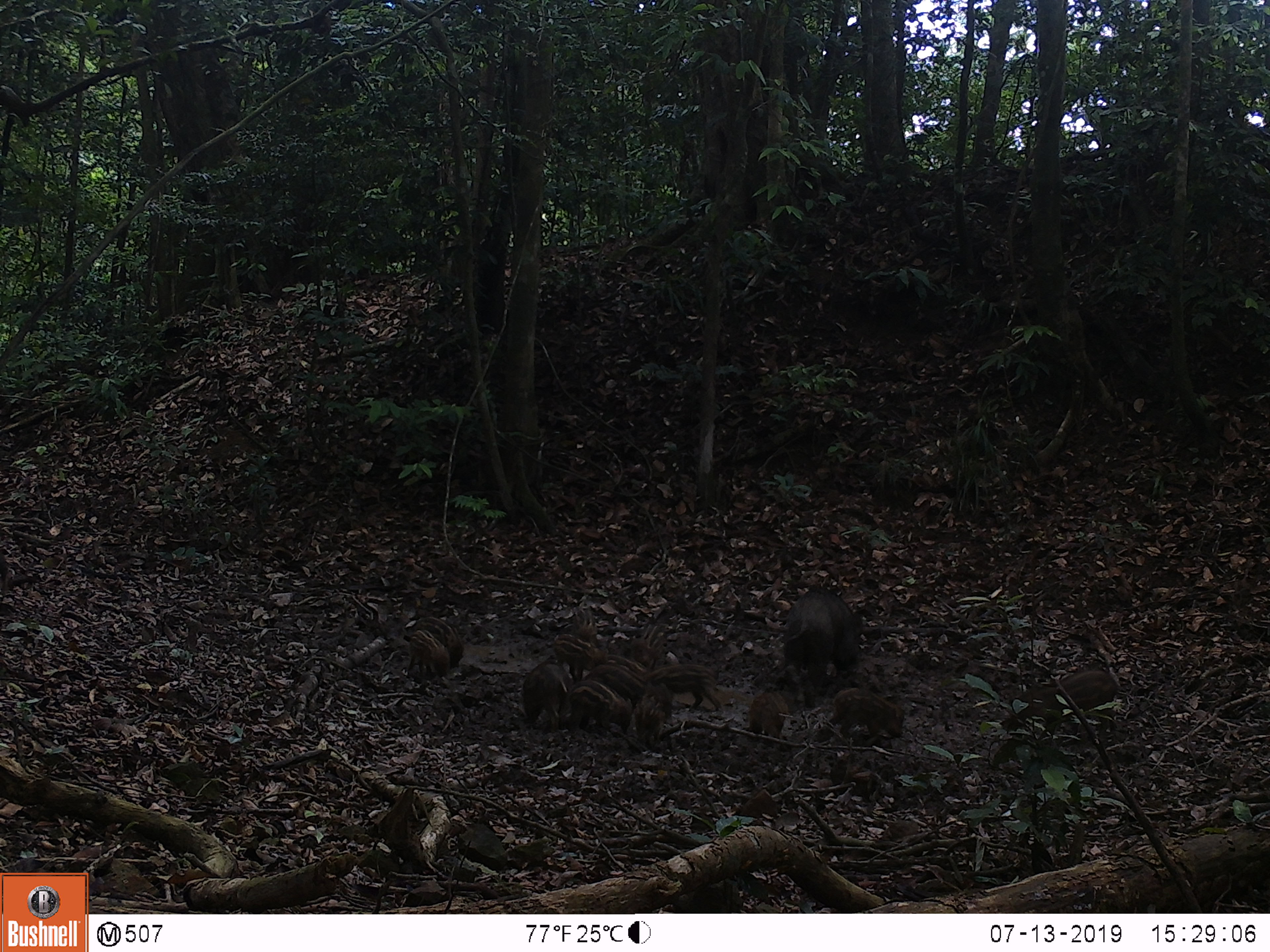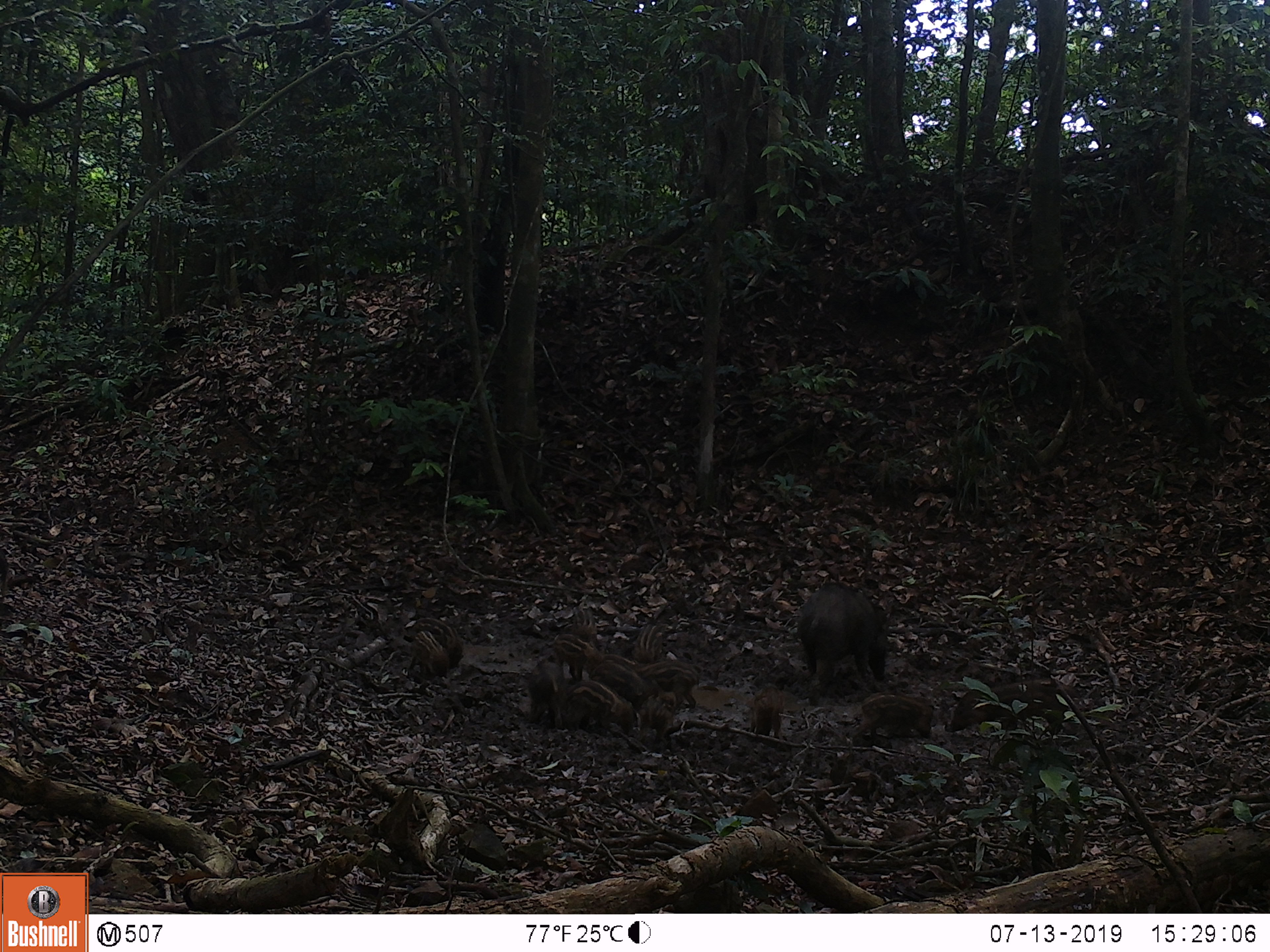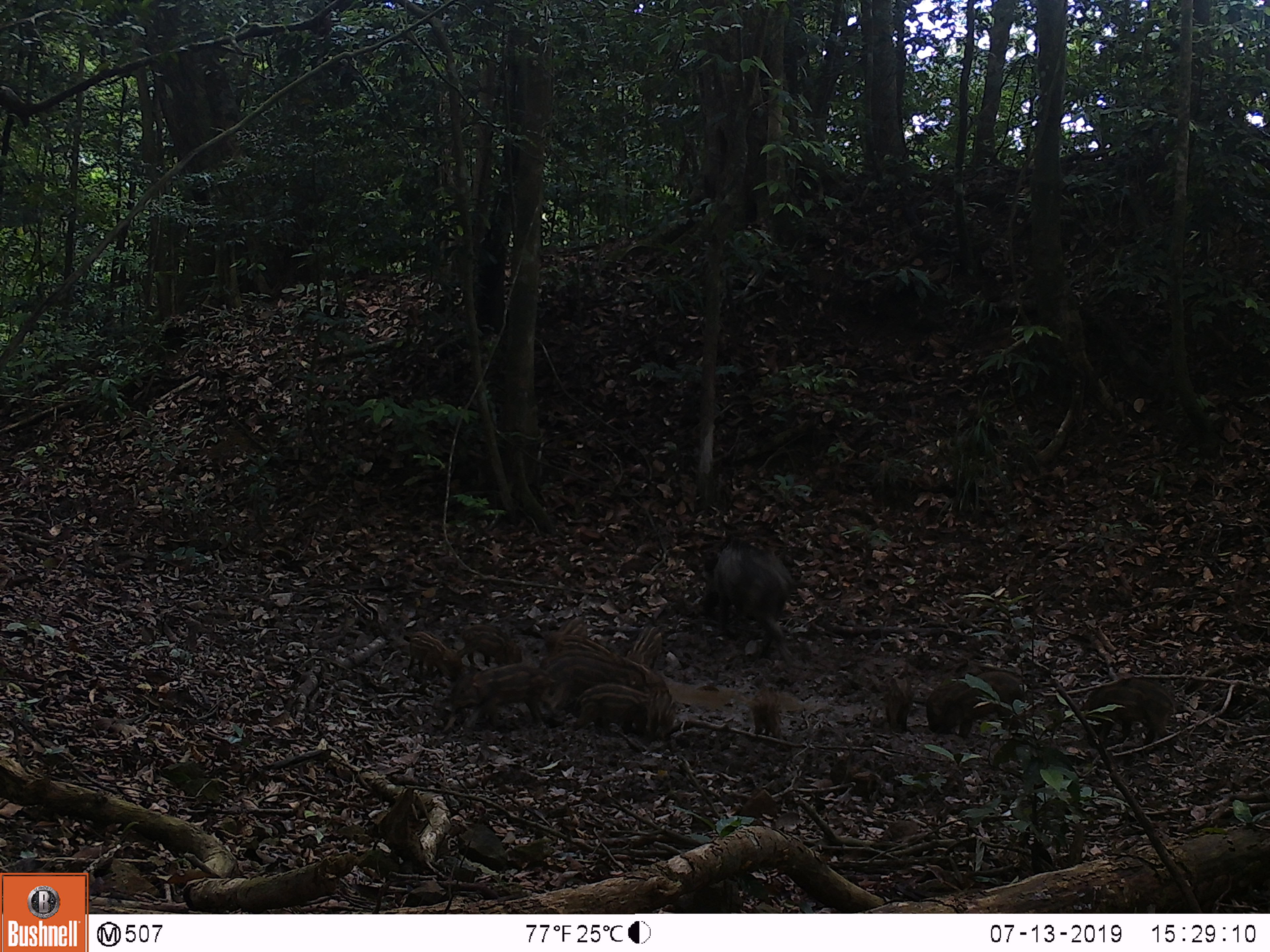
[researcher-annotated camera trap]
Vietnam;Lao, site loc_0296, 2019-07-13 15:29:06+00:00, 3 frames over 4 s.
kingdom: Animalia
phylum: Chordata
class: Mammalia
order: Artiodactyla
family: Suidae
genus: Sus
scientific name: Sus scrofa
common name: eurasian wild pig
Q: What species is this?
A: Eurasian wild pig (Sus scrofa).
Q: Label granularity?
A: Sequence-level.